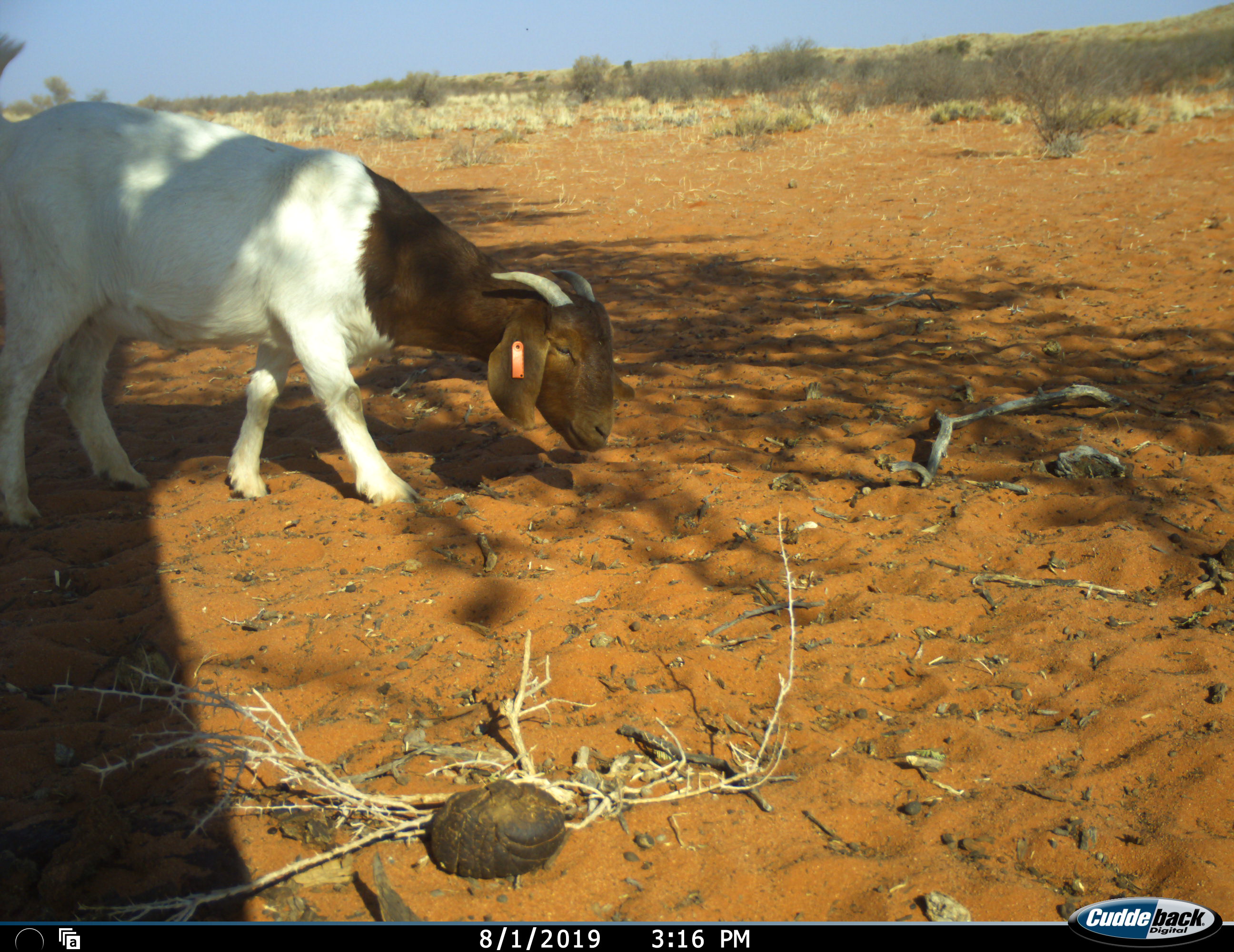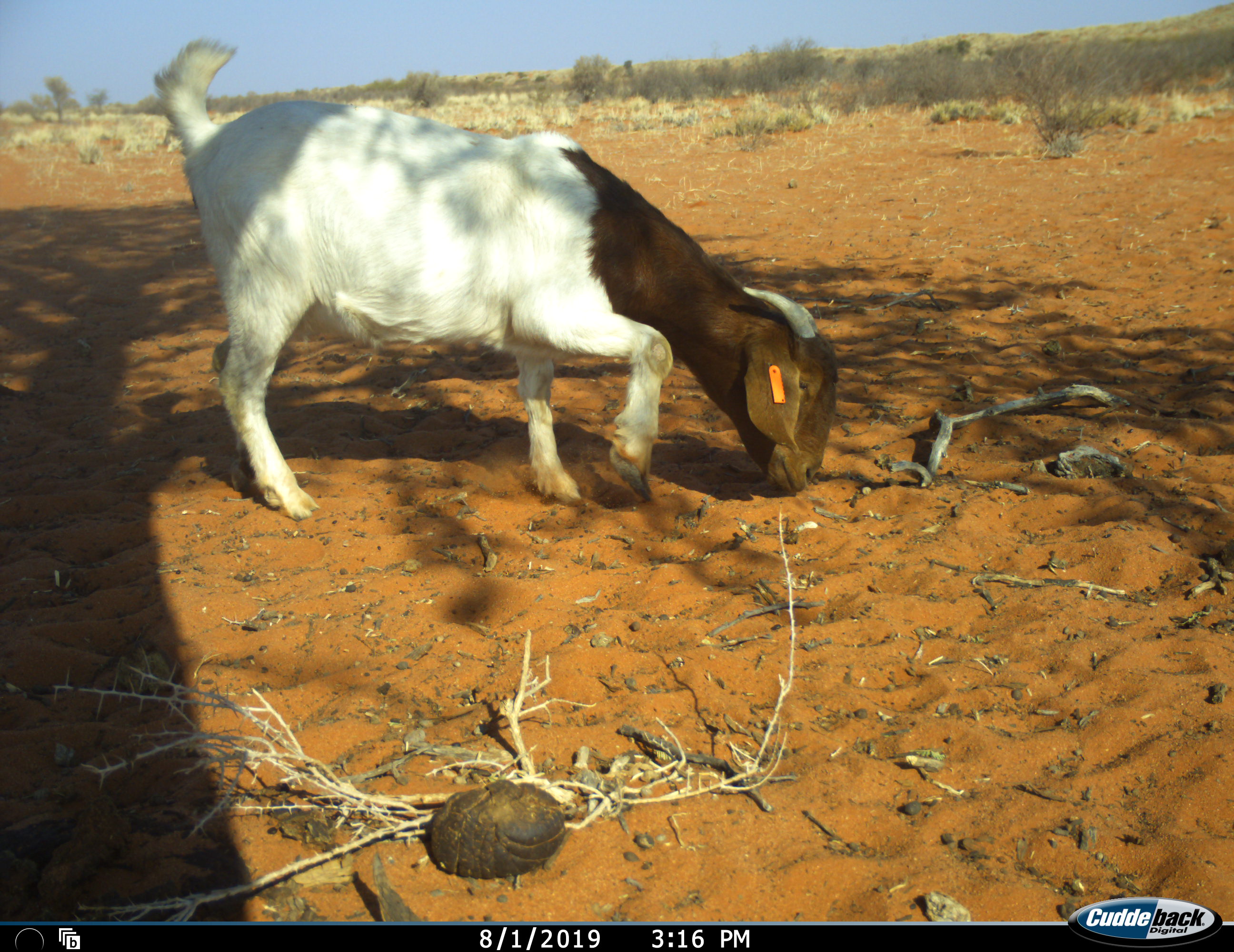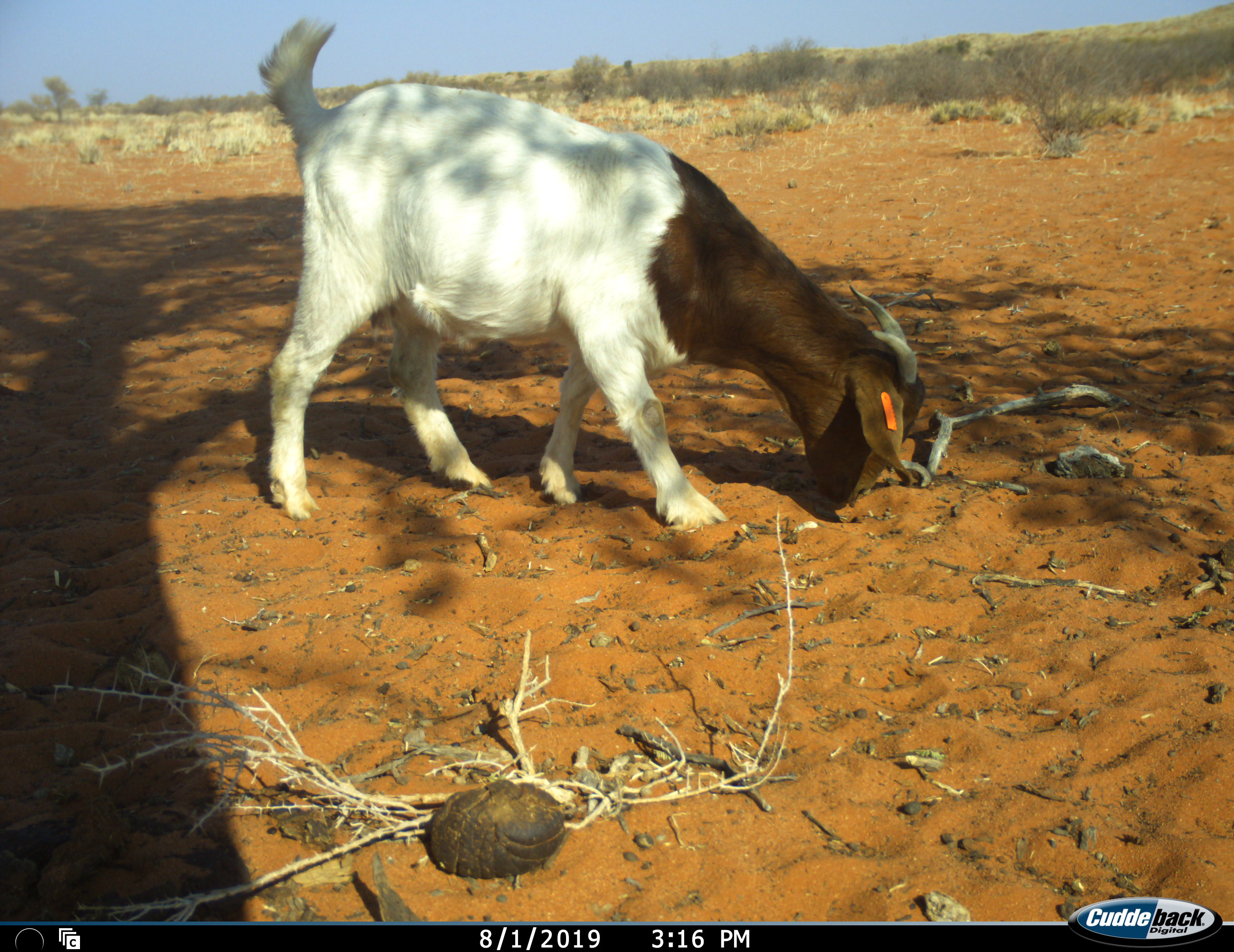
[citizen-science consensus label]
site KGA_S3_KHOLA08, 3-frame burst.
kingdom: Animalia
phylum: Chordata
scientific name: Vertebrata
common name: domestic animal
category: domesticanimal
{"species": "domesticanimal (domestic animal) (Vertebrata)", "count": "1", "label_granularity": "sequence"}